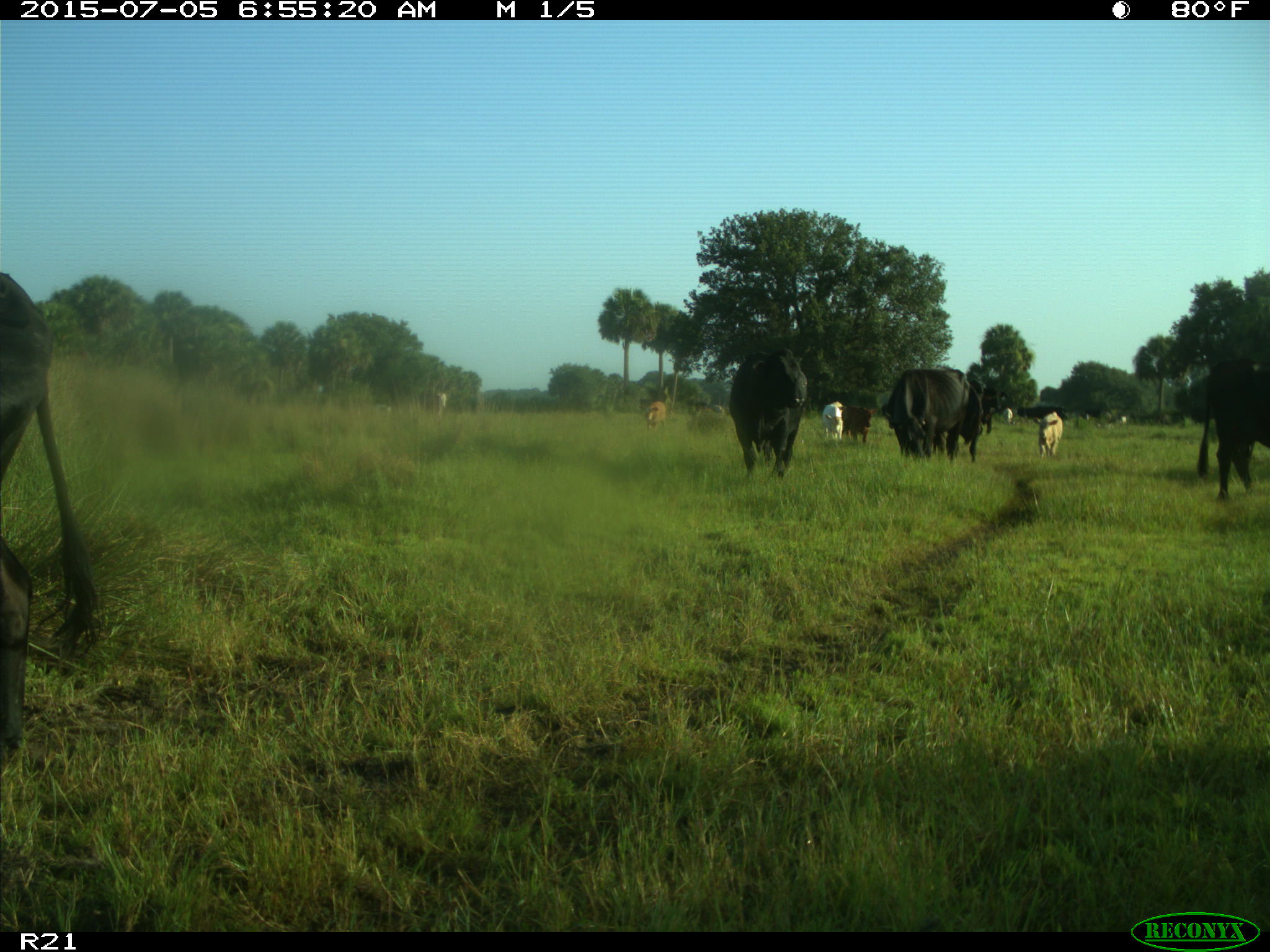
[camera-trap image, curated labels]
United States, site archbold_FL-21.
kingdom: Animalia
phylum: Chordata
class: Mammalia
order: Artiodactyla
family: Bovidae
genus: Bos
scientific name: Bos taurus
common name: domestic cow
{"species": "Bos taurus (domestic cow)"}